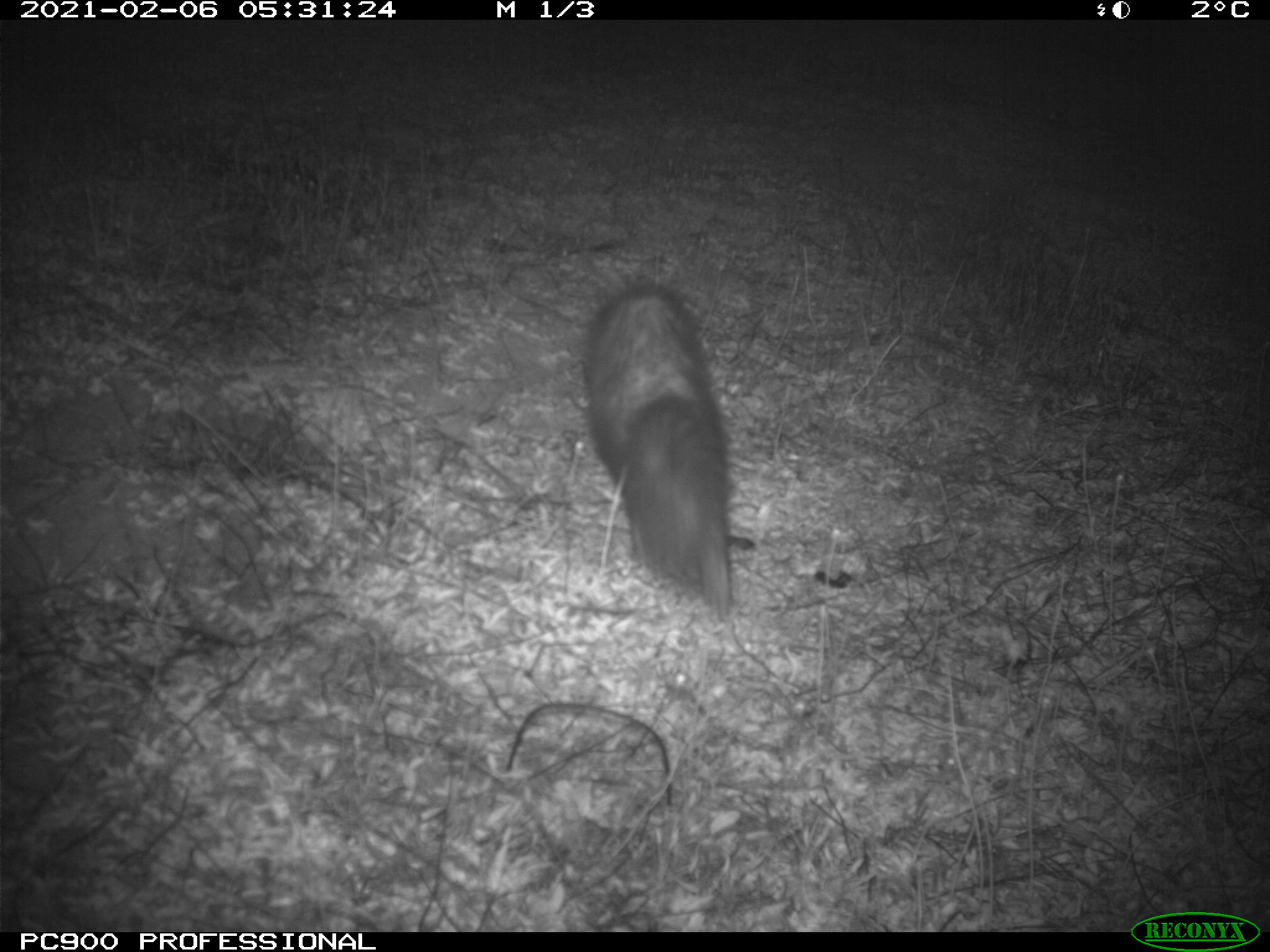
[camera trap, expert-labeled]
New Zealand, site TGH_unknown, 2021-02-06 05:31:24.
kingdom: Animalia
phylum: Chordata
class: Mammalia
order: Carnivora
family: Mustelidae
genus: Mustela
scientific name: Mustela furo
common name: ferret